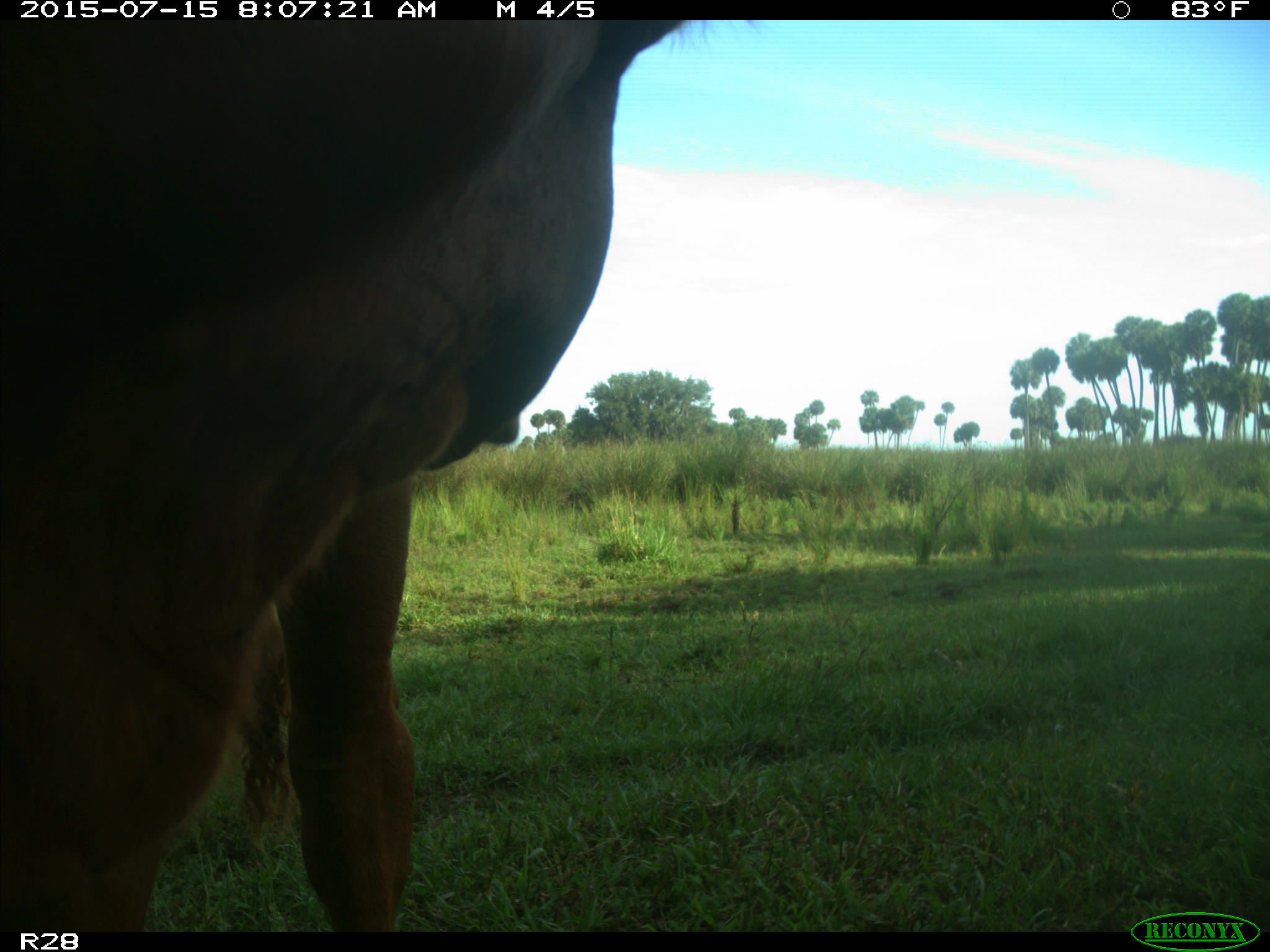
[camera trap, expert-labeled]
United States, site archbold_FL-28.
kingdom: Animalia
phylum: Chordata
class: Mammalia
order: Artiodactyla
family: Bovidae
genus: Bos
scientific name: Bos taurus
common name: domestic cow